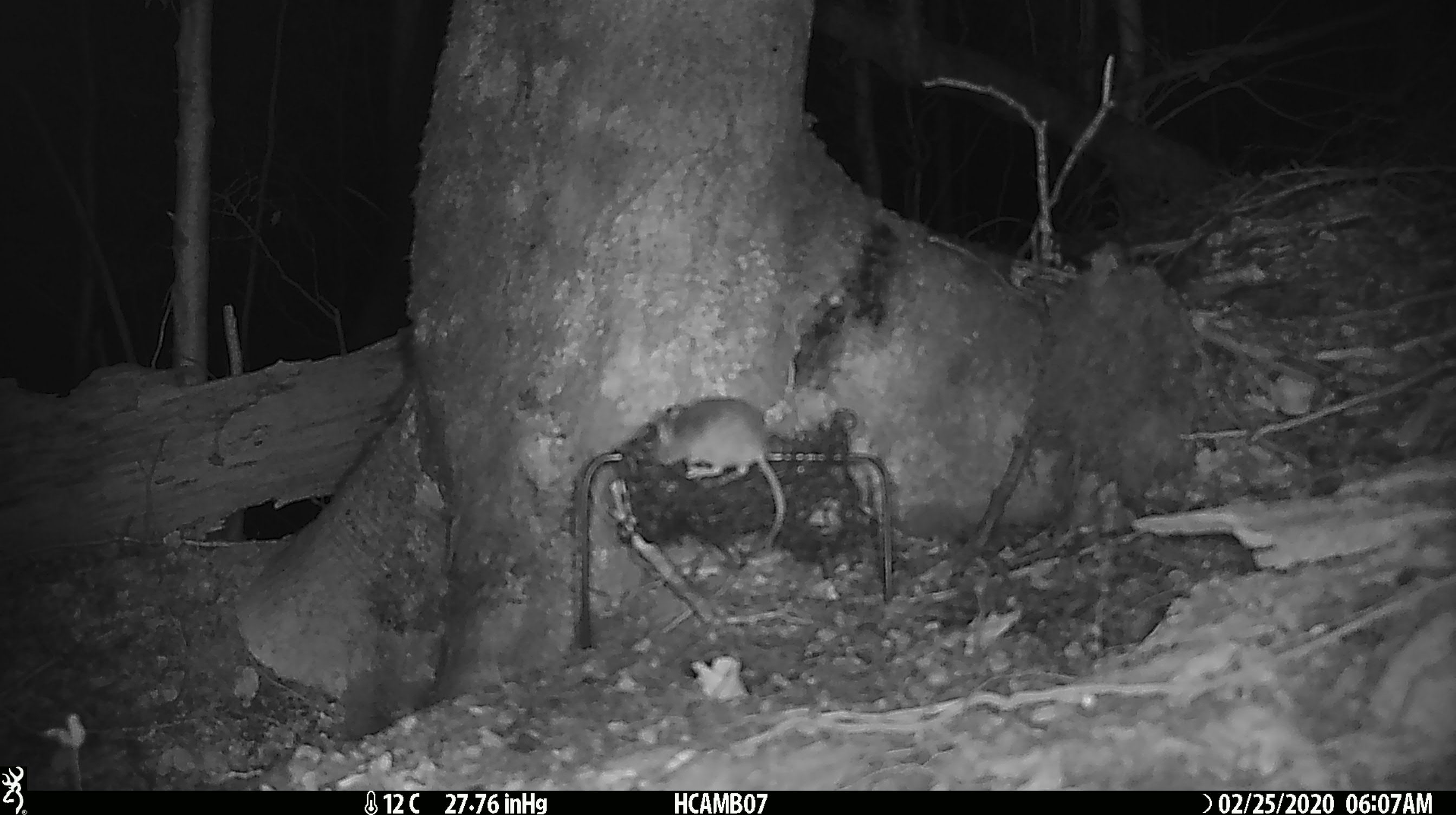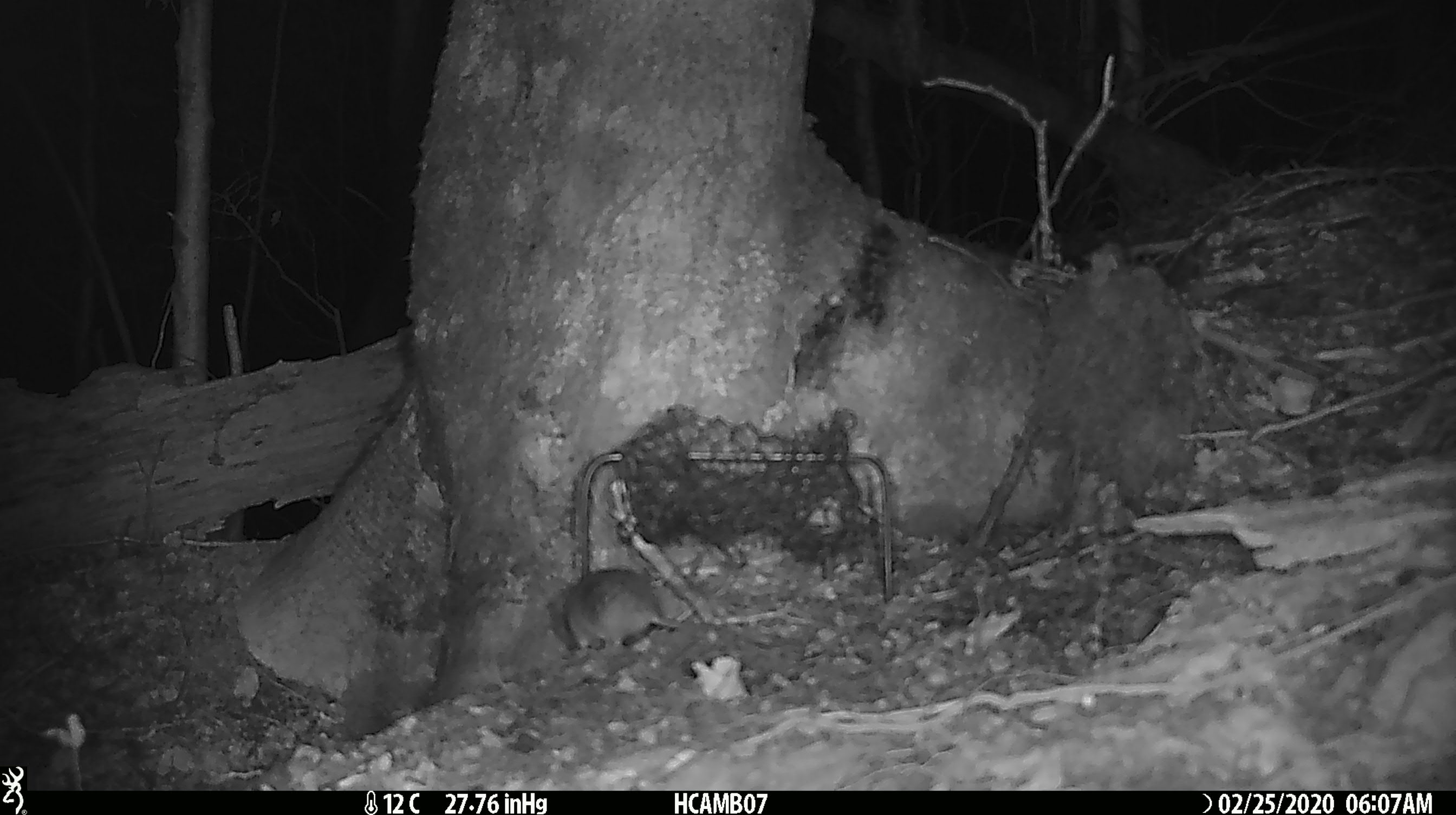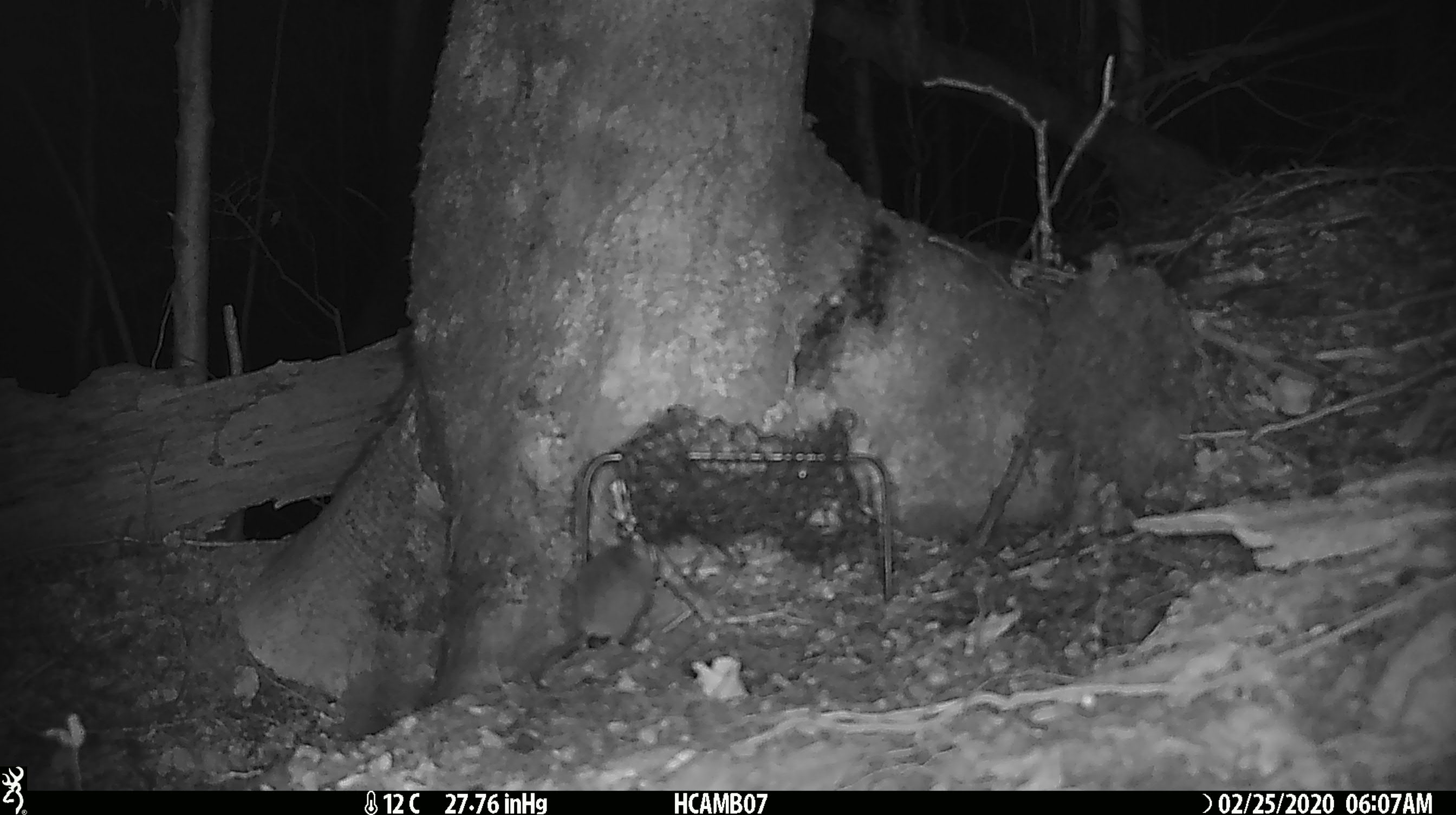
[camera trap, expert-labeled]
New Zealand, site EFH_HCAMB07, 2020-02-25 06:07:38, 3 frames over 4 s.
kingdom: Animalia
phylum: Chordata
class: Mammalia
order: Rodentia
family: Muridae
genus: Mus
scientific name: Mus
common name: mouse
Mouse (Mus).